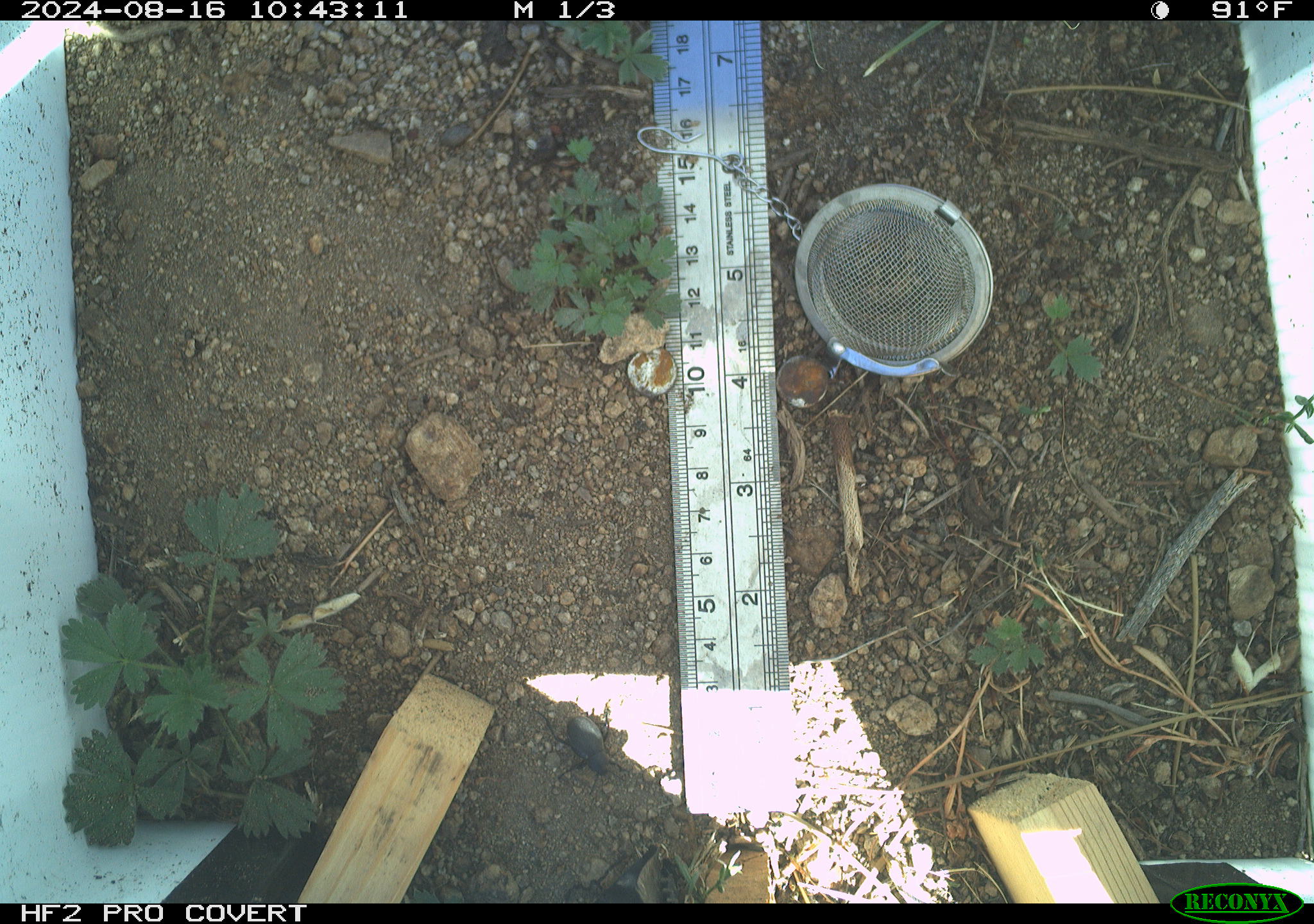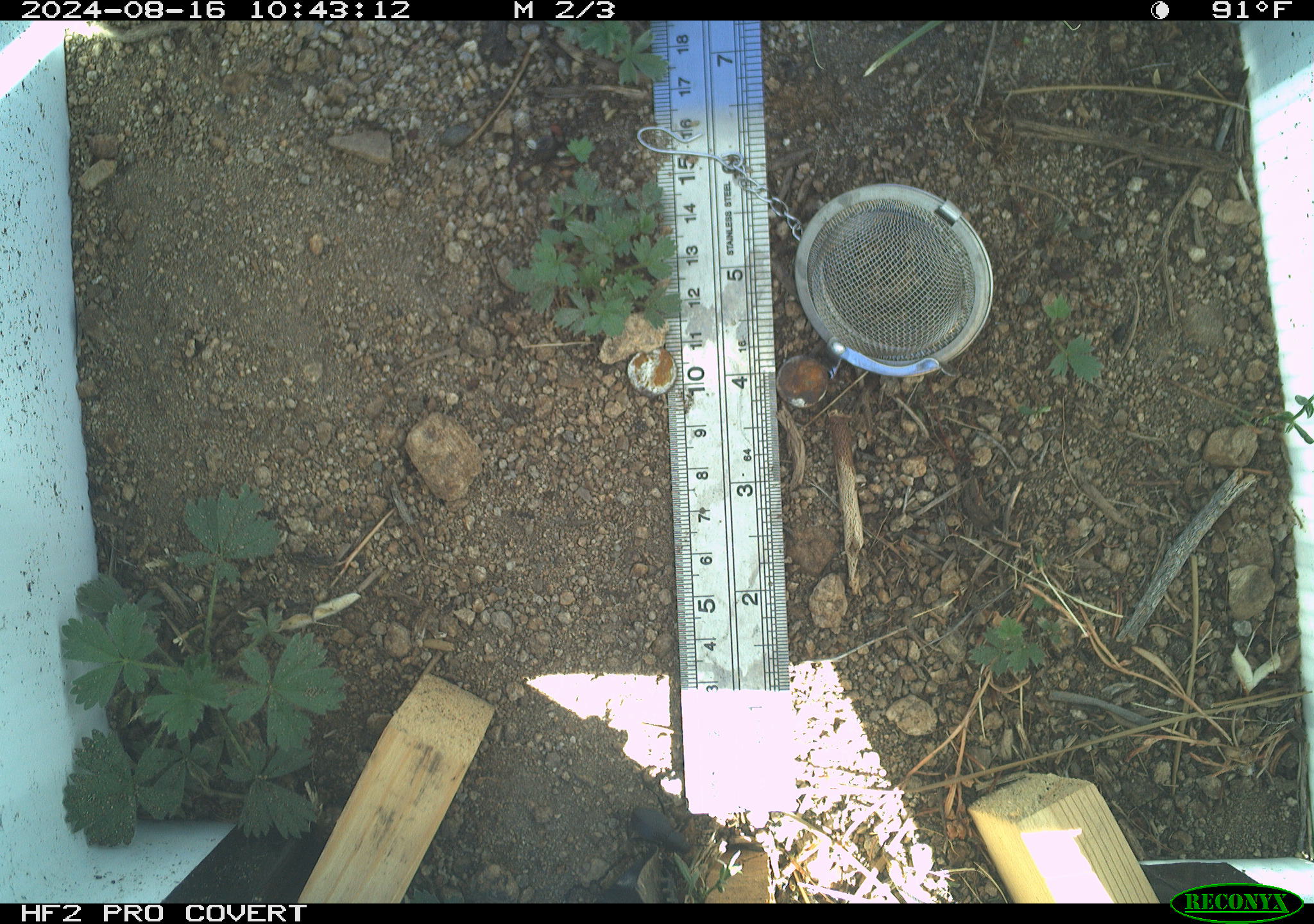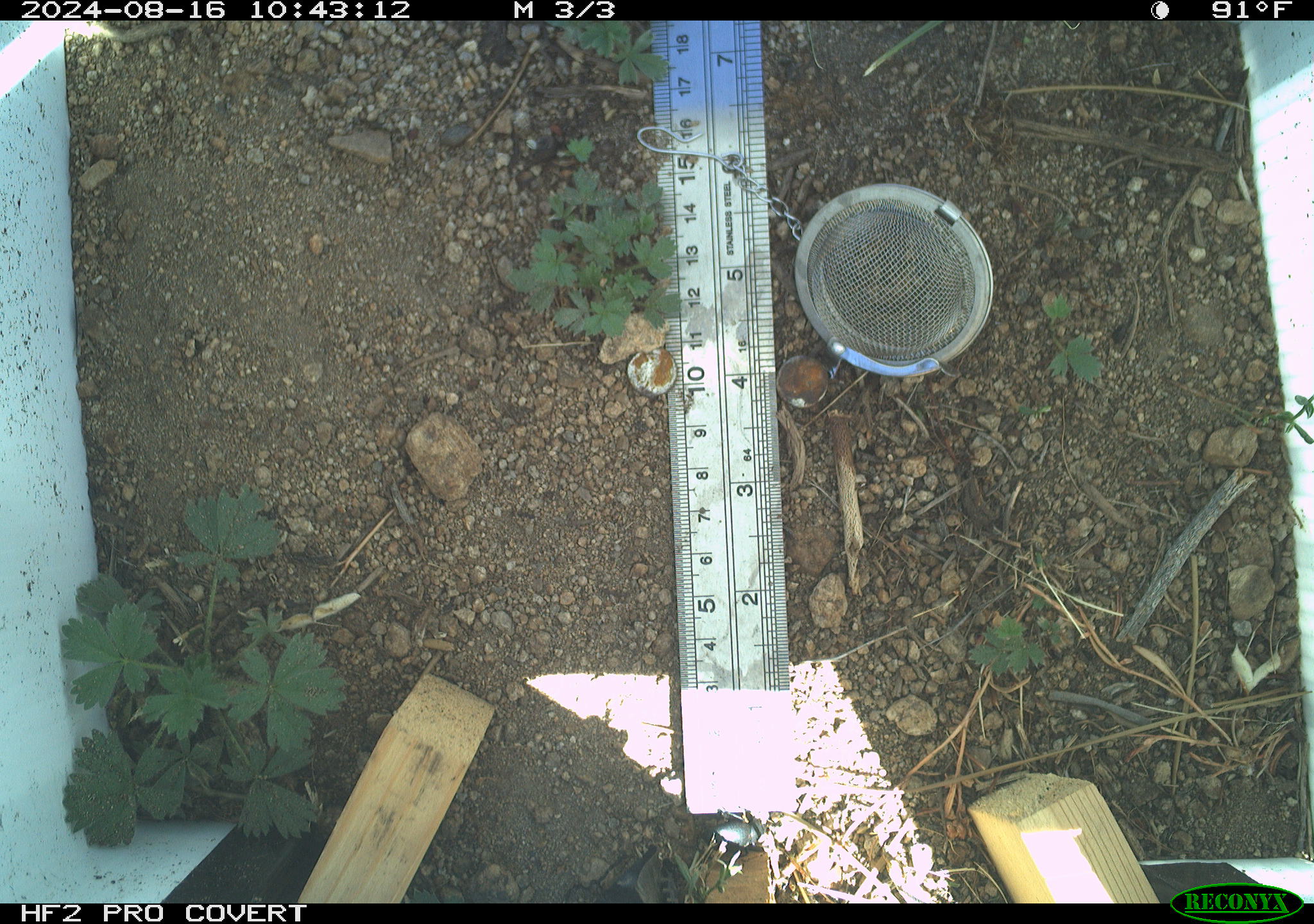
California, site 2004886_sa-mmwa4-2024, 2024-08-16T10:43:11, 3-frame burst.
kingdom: Animalia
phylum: Arthropoda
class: Insecta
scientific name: Insecta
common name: insect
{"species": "insect (Insecta)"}